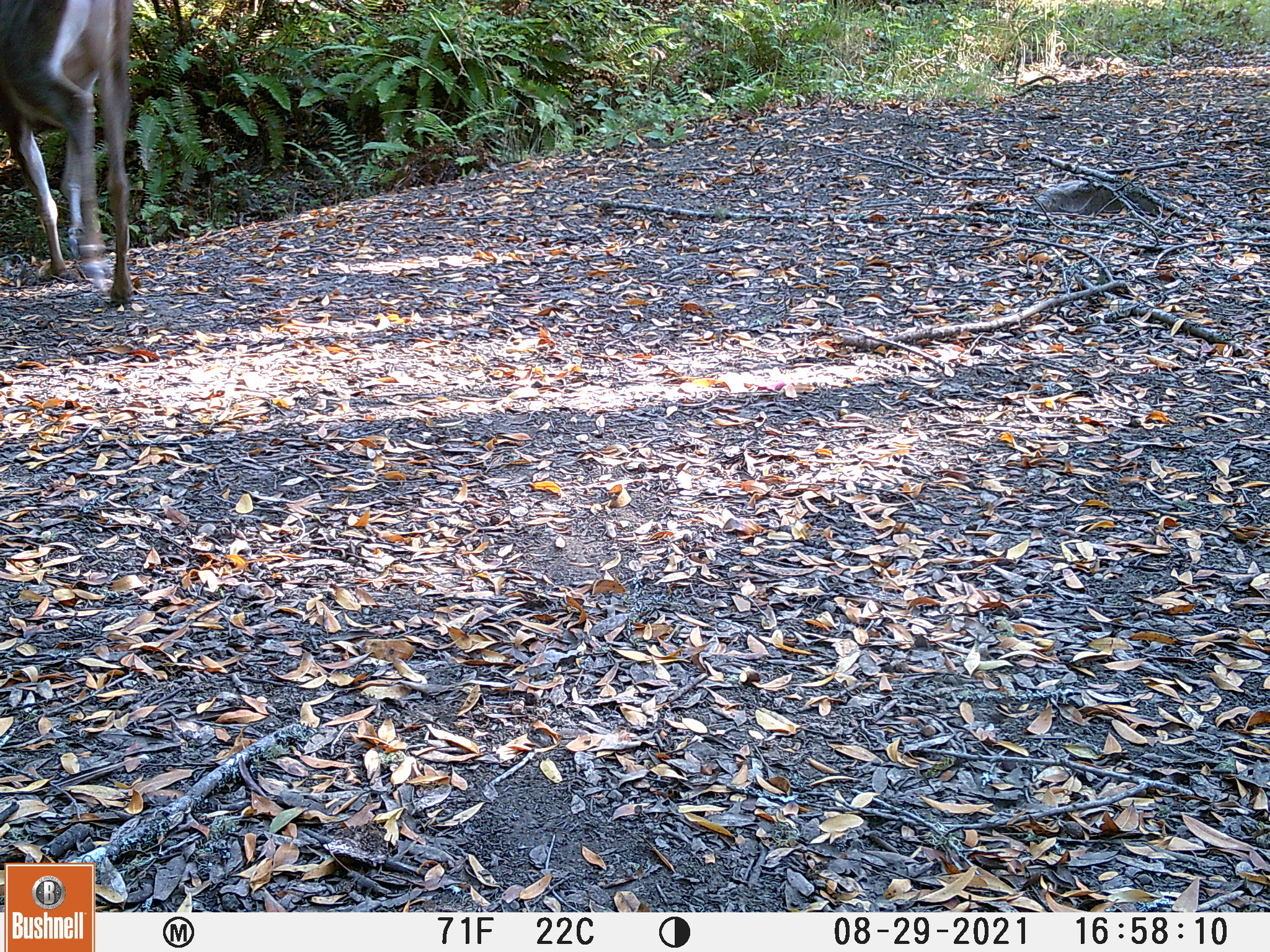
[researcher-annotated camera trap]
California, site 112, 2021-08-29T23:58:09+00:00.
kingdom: Animalia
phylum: Chordata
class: Mammalia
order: Artiodactyla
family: Cervidae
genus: Odocoileus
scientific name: Odocoileus hemionus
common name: mule deer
Mule deer (Odocoileus hemionus).